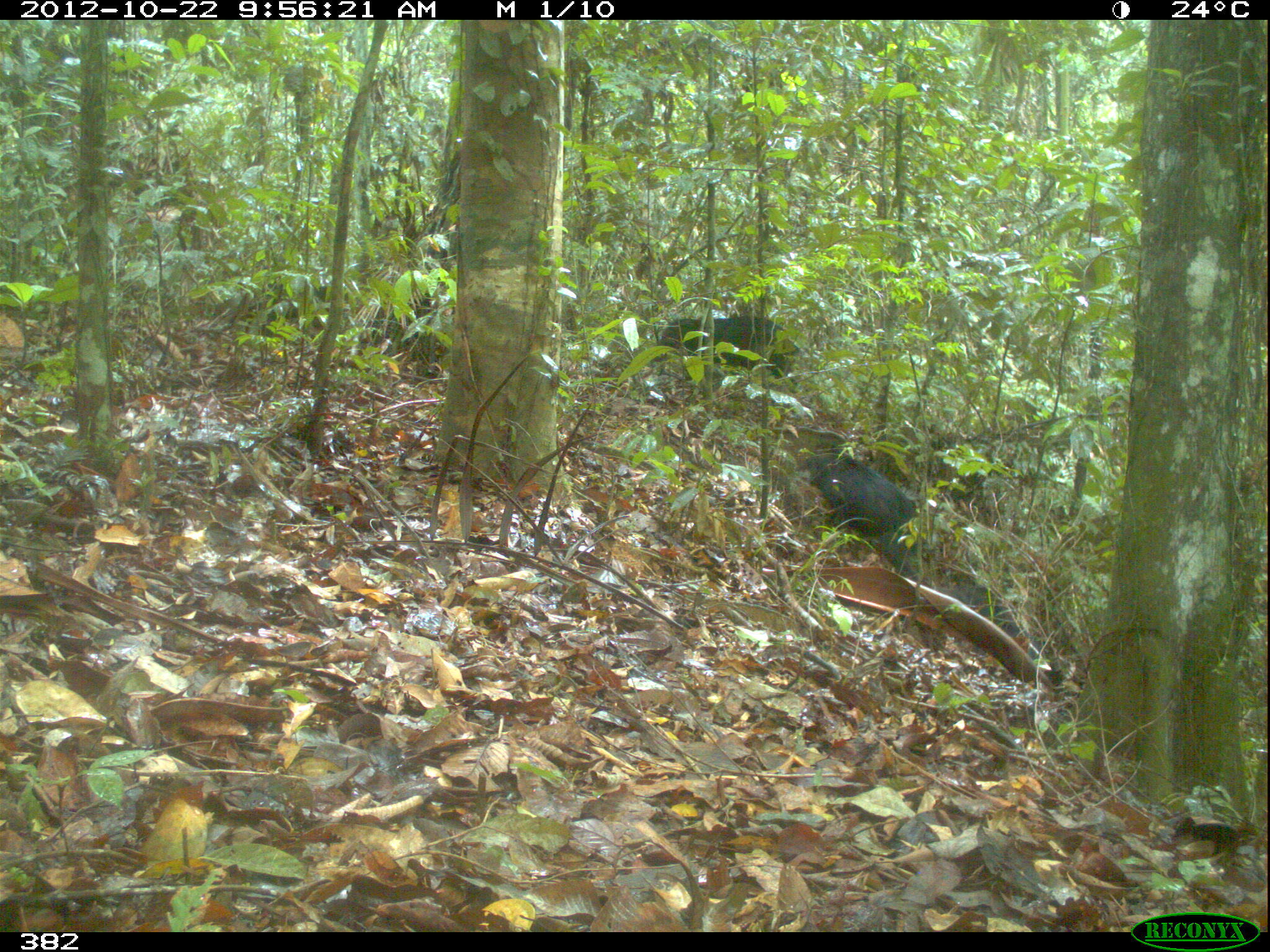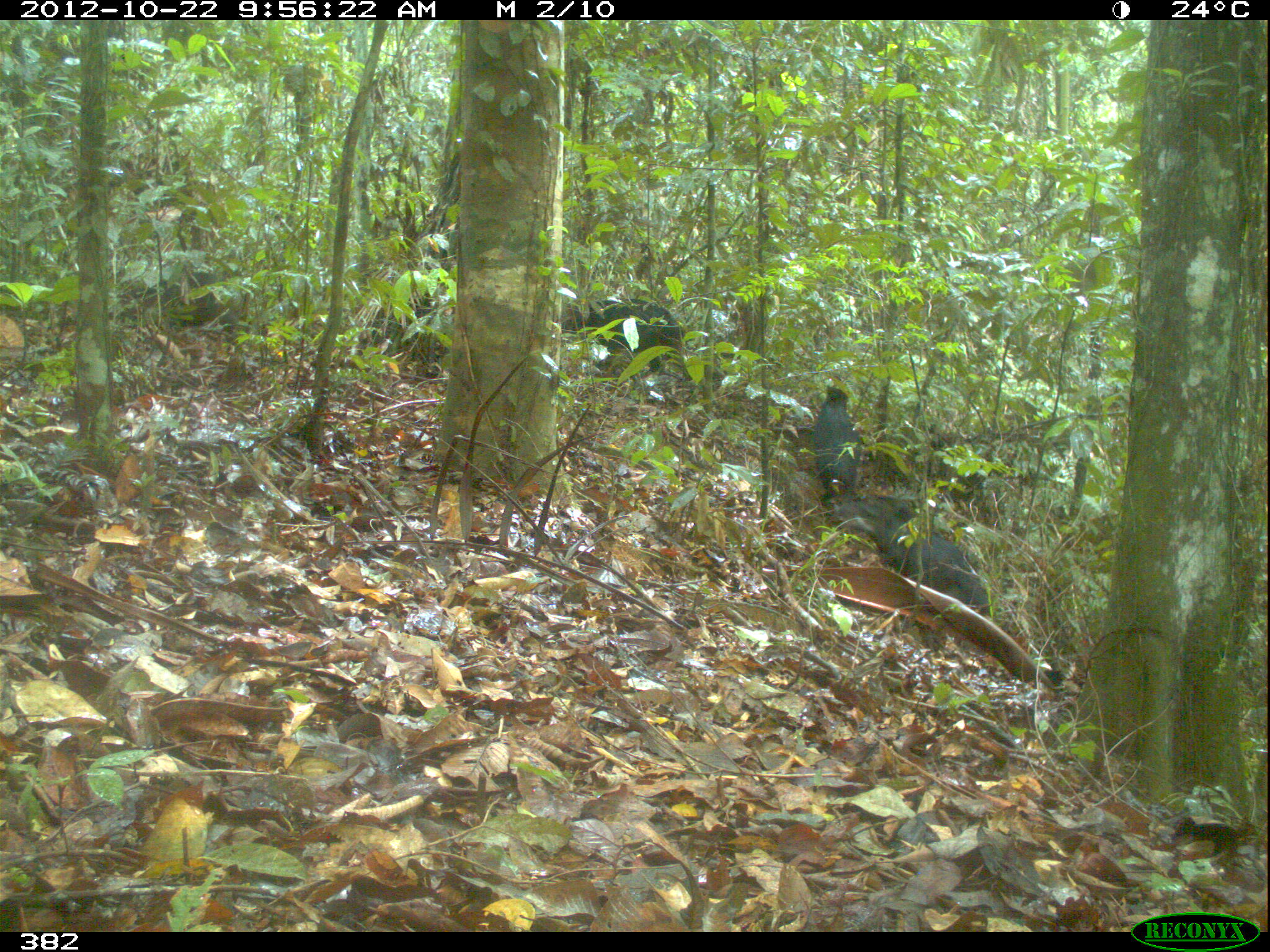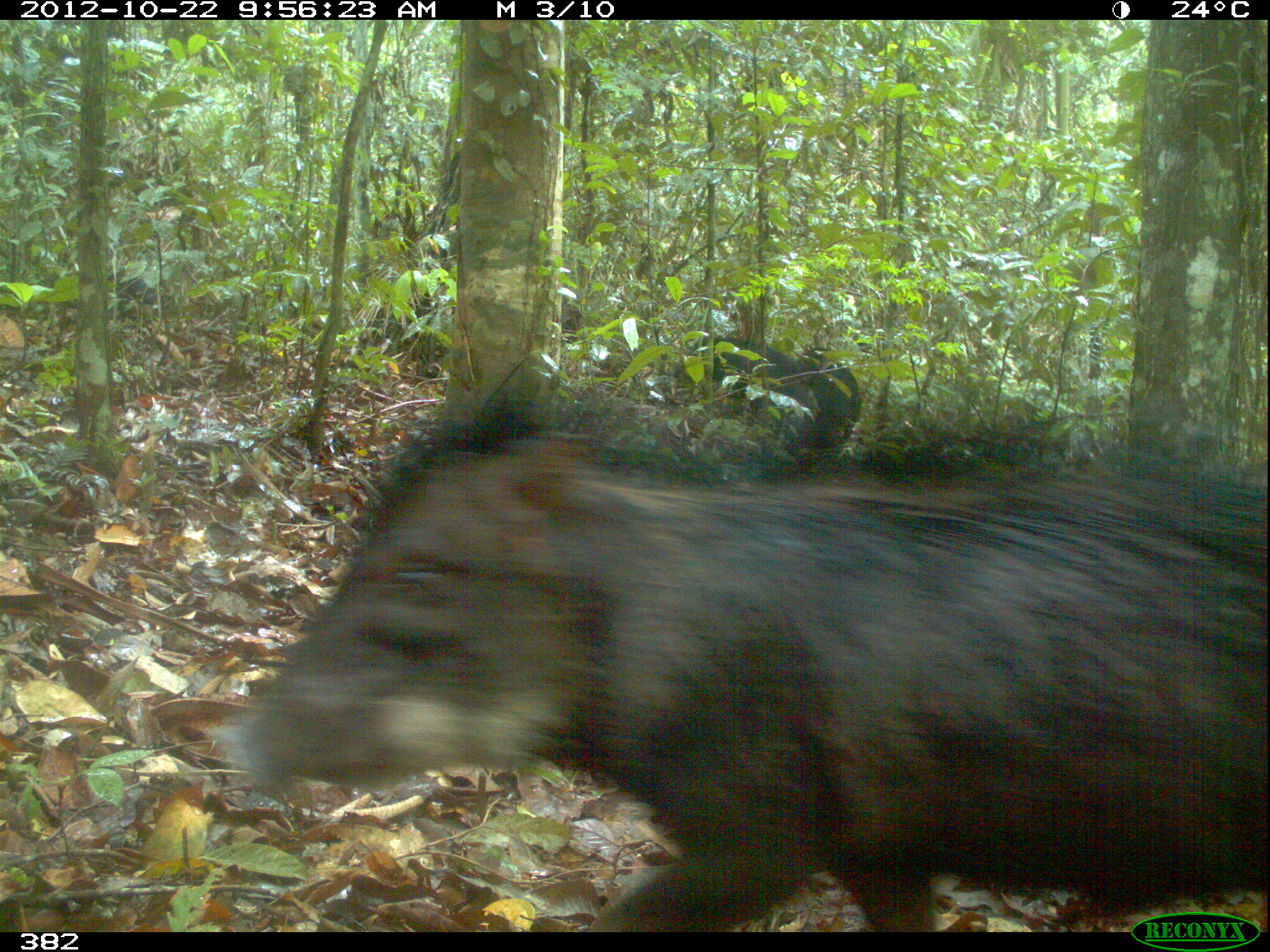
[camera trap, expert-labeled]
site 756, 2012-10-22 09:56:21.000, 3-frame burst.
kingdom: Animalia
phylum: Chordata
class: Mammalia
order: Artiodactyla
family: Tayassuidae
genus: Tayassu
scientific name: Tayassu pecari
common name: white-lipped peccary